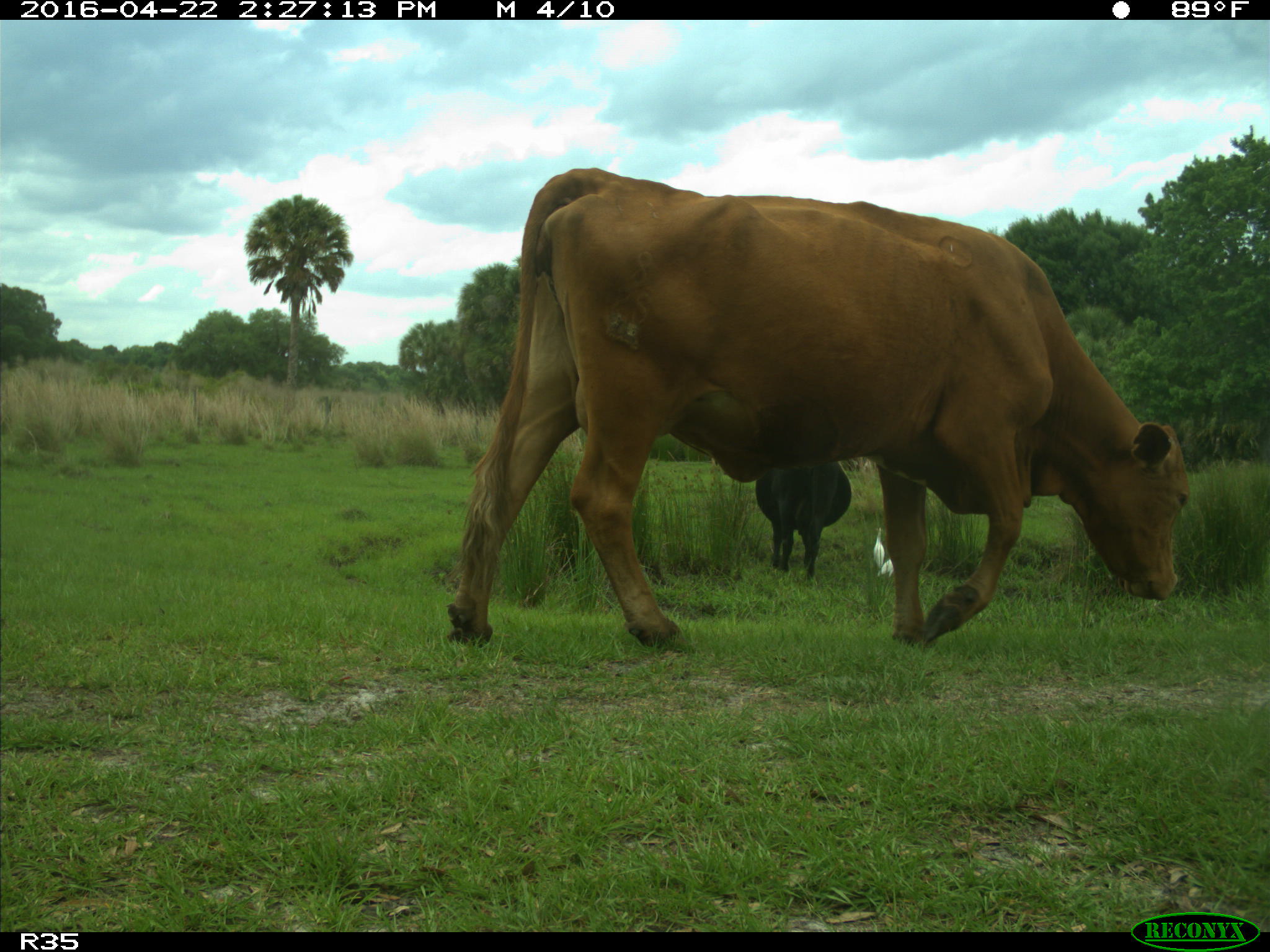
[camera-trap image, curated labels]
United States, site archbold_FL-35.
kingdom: Animalia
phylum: Chordata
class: Mammalia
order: Artiodactyla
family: Bovidae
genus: Bos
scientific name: Bos taurus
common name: domestic cow